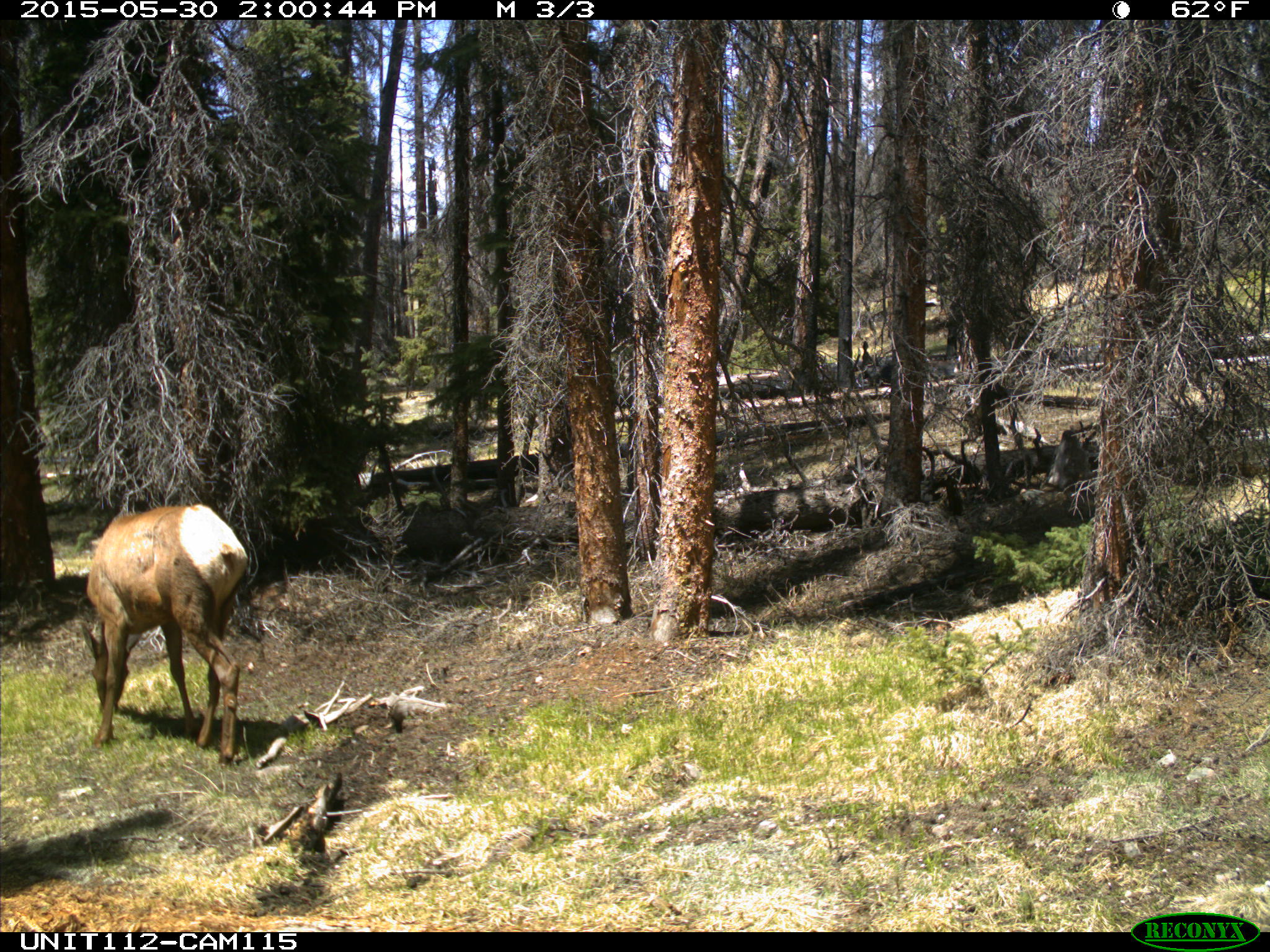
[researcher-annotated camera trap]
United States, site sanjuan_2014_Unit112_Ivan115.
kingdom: Animalia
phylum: Chordata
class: Mammalia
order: Artiodactyla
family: Cervidae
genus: Cervus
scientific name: Cervus elaphus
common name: red deer